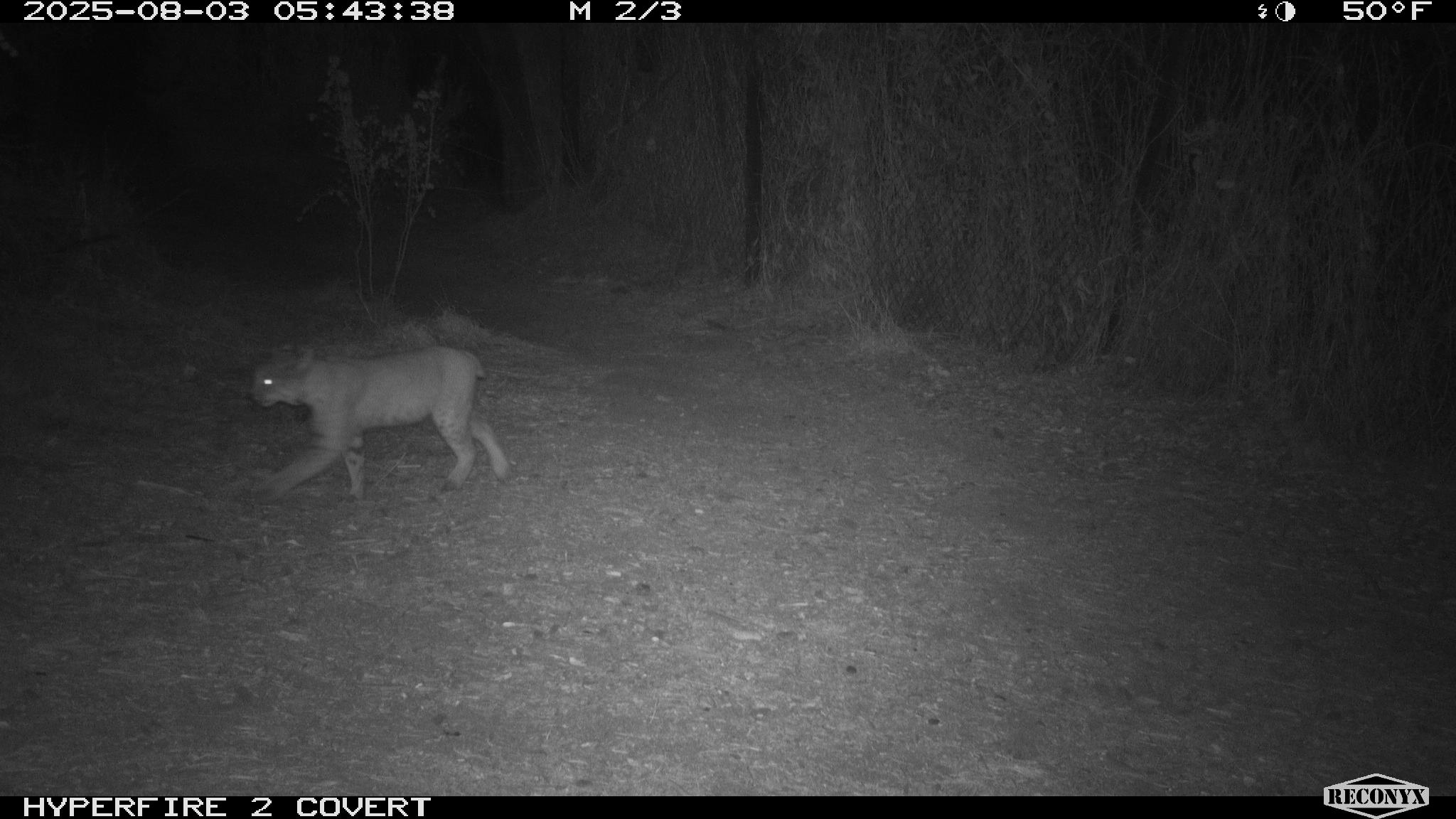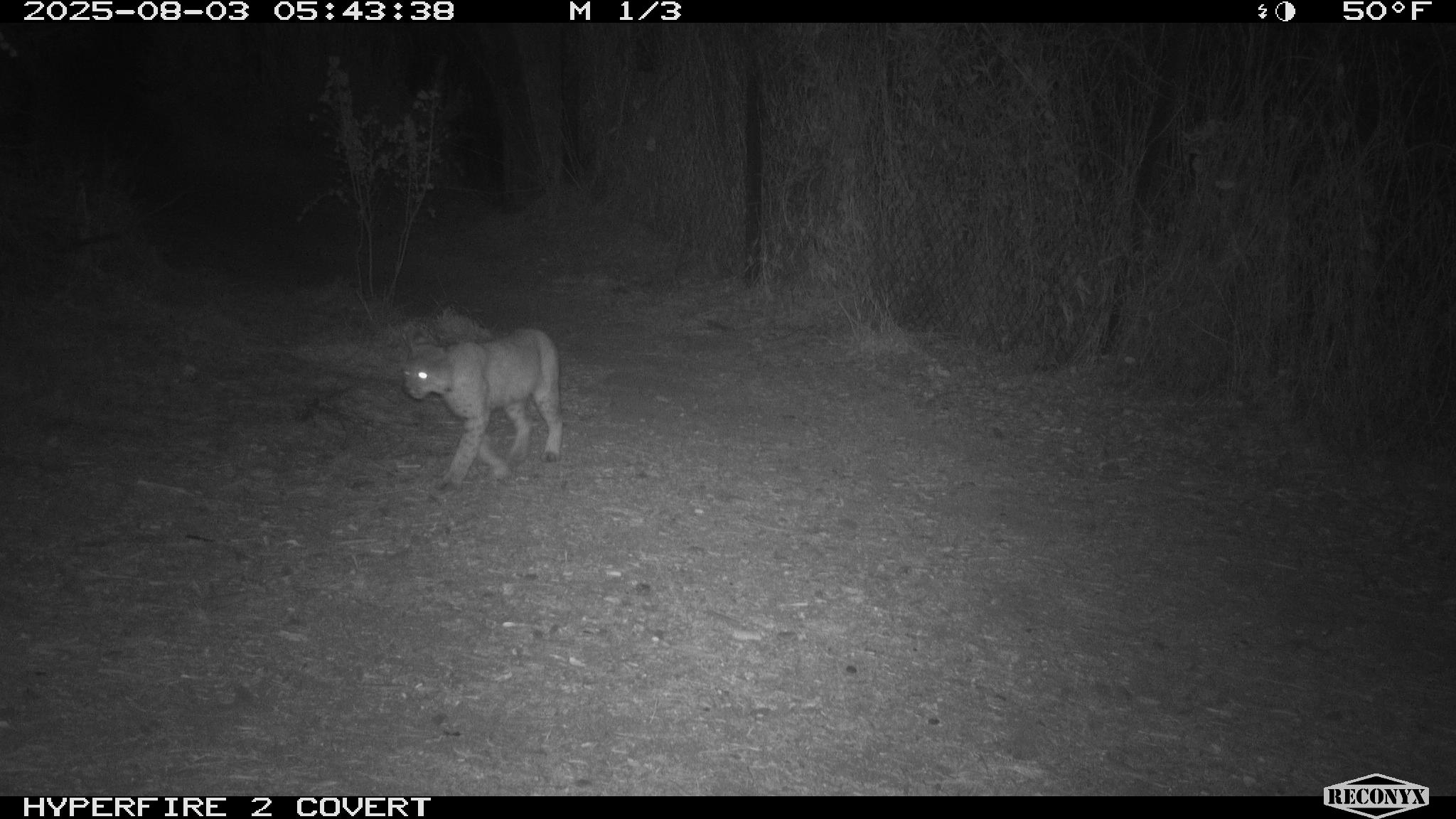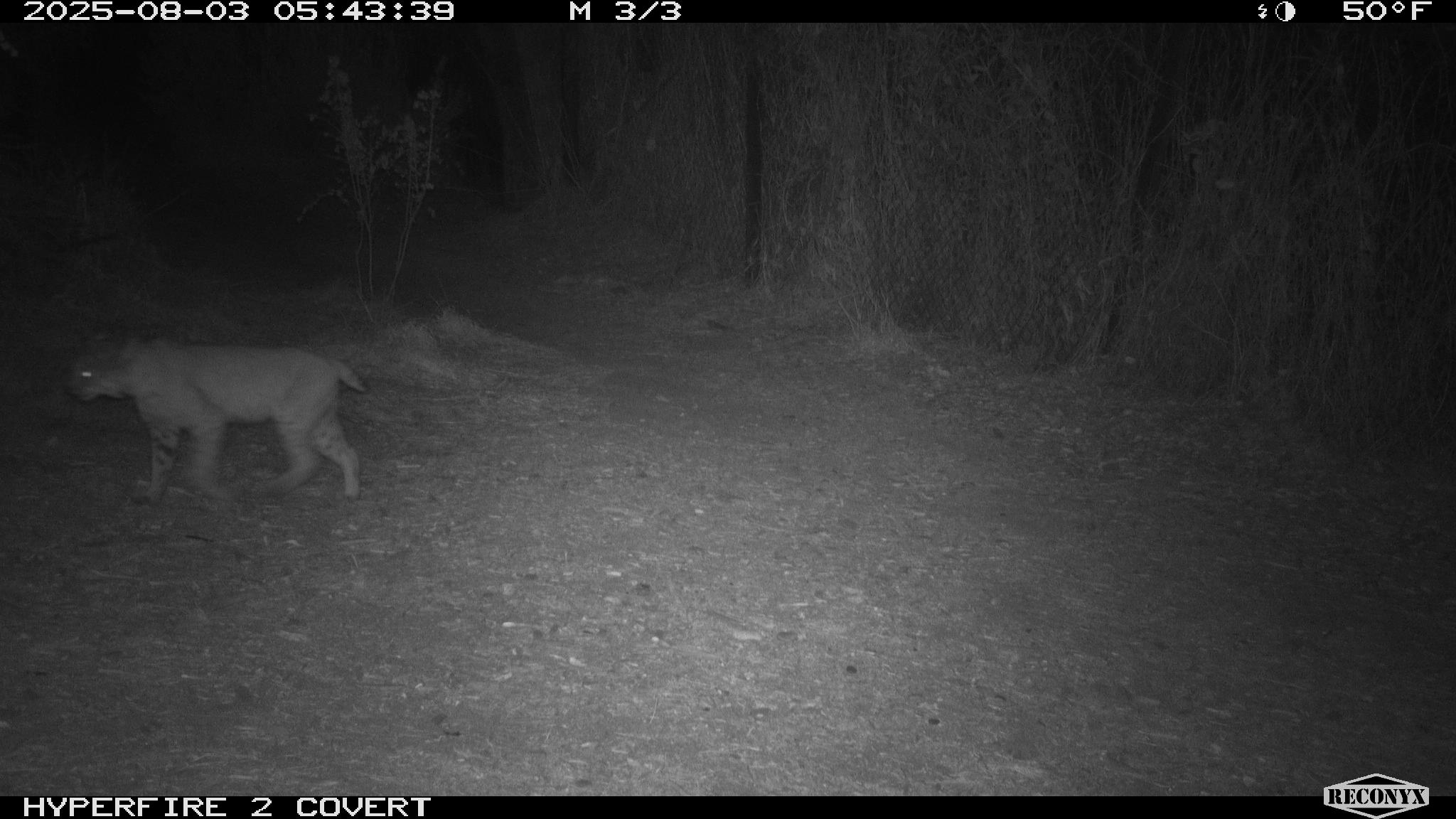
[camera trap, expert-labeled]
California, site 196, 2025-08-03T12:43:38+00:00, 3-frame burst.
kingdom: Animalia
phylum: Chordata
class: Mammalia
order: Carnivora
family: Felidae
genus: Lynx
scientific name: Lynx rufus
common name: bobcat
Bobcat (Lynx rufus).